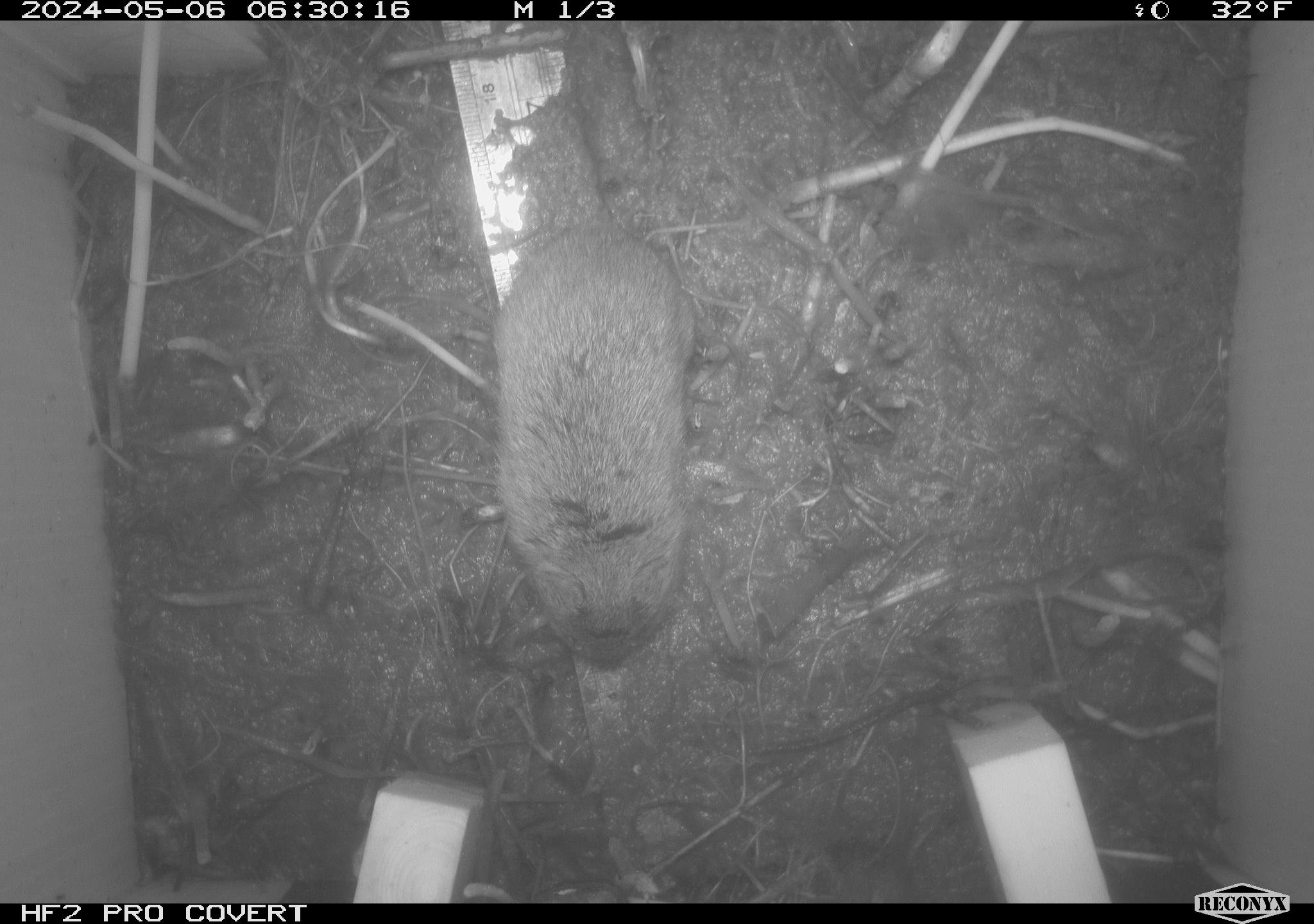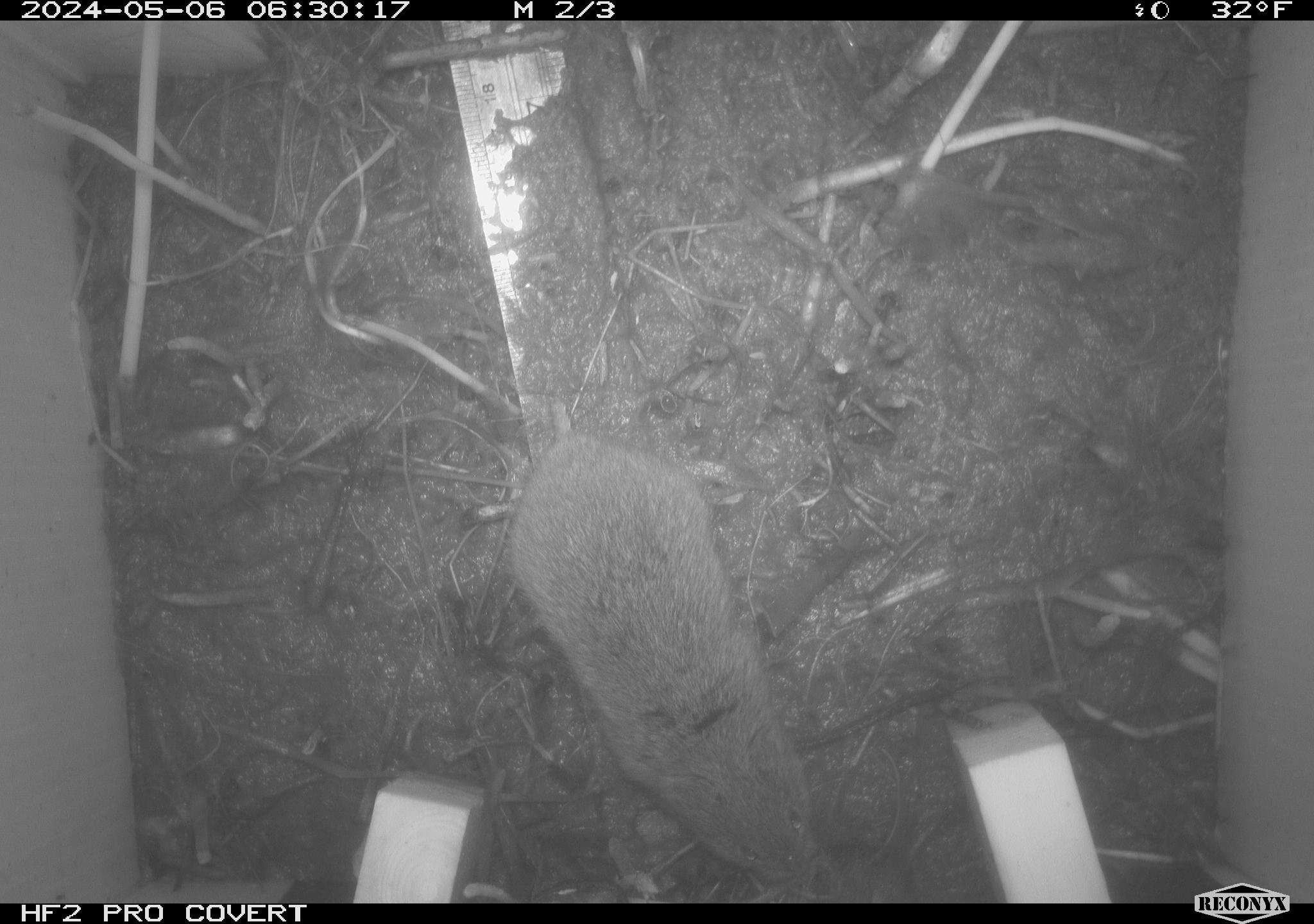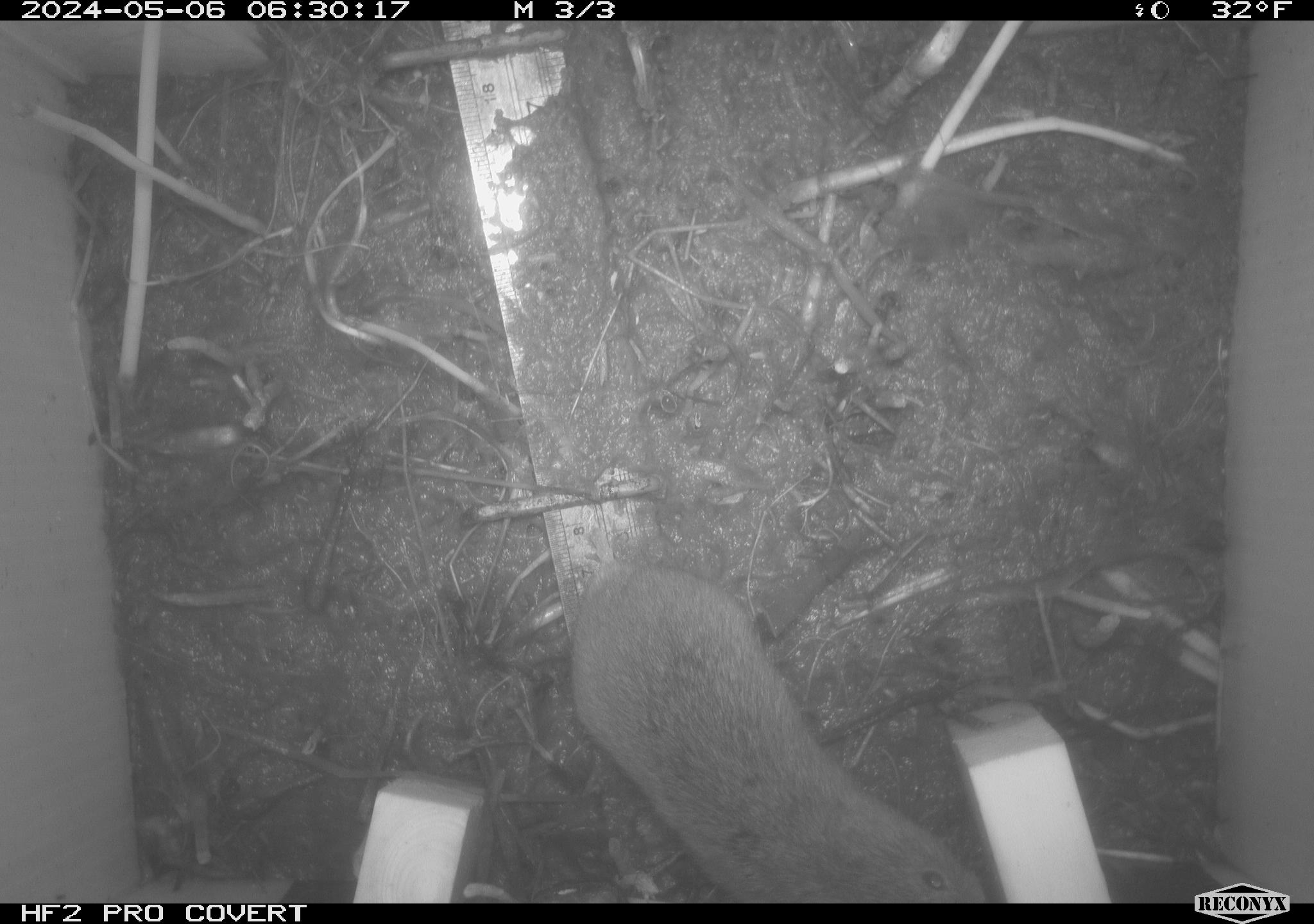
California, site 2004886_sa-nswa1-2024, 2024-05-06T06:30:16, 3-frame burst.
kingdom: Animalia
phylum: Chordata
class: Mammalia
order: Rodentia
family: Cricetidae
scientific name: Arvicolinae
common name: voles, lemmings, and muskrats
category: arvicolinae subfamily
Arvicolinae subfamily (voles, lemmings, and muskrats) (Arvicolinae).